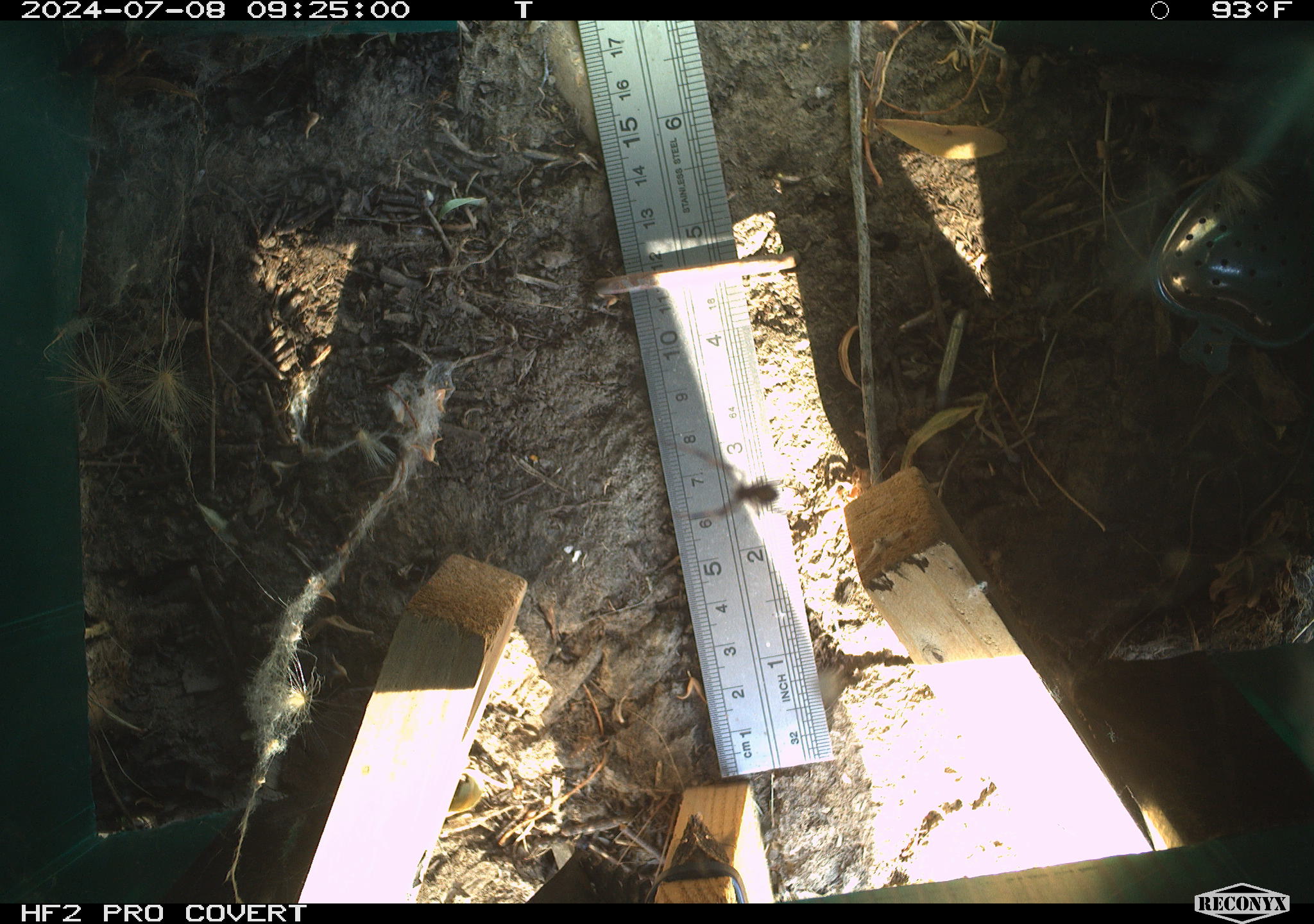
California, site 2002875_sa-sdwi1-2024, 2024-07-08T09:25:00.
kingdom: Animalia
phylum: Arthropoda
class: Arachnida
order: Araneae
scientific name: Araneae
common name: spider